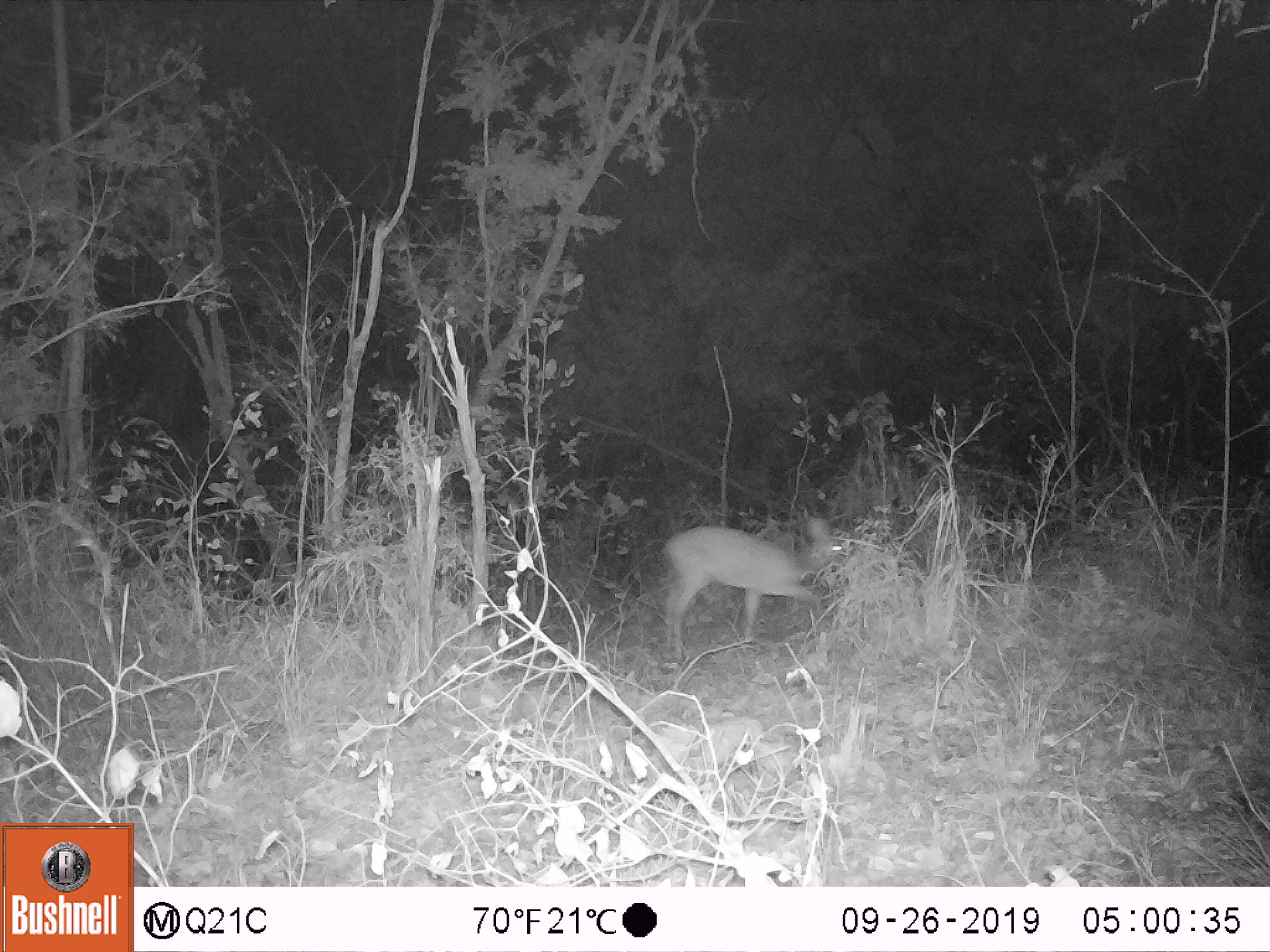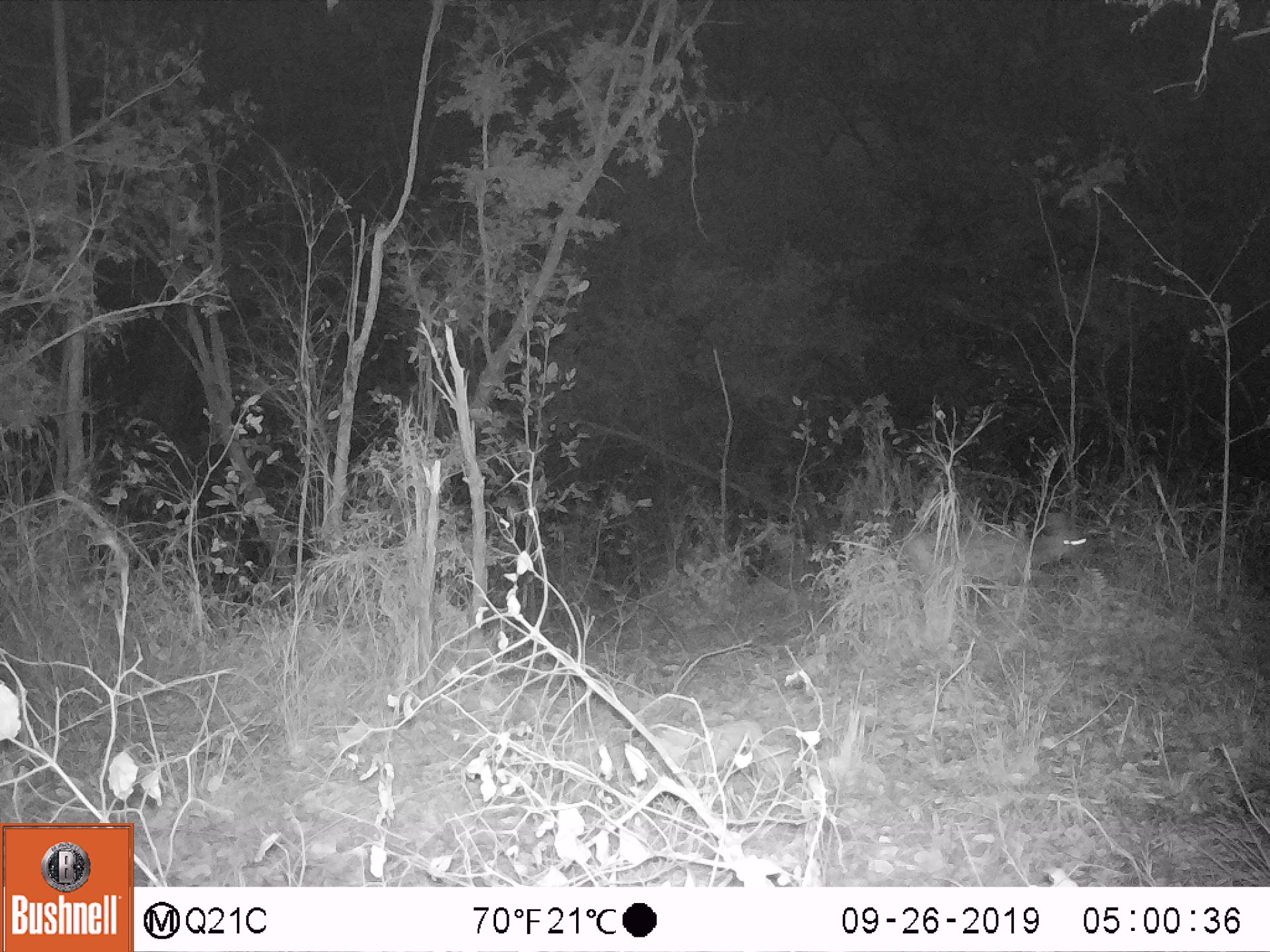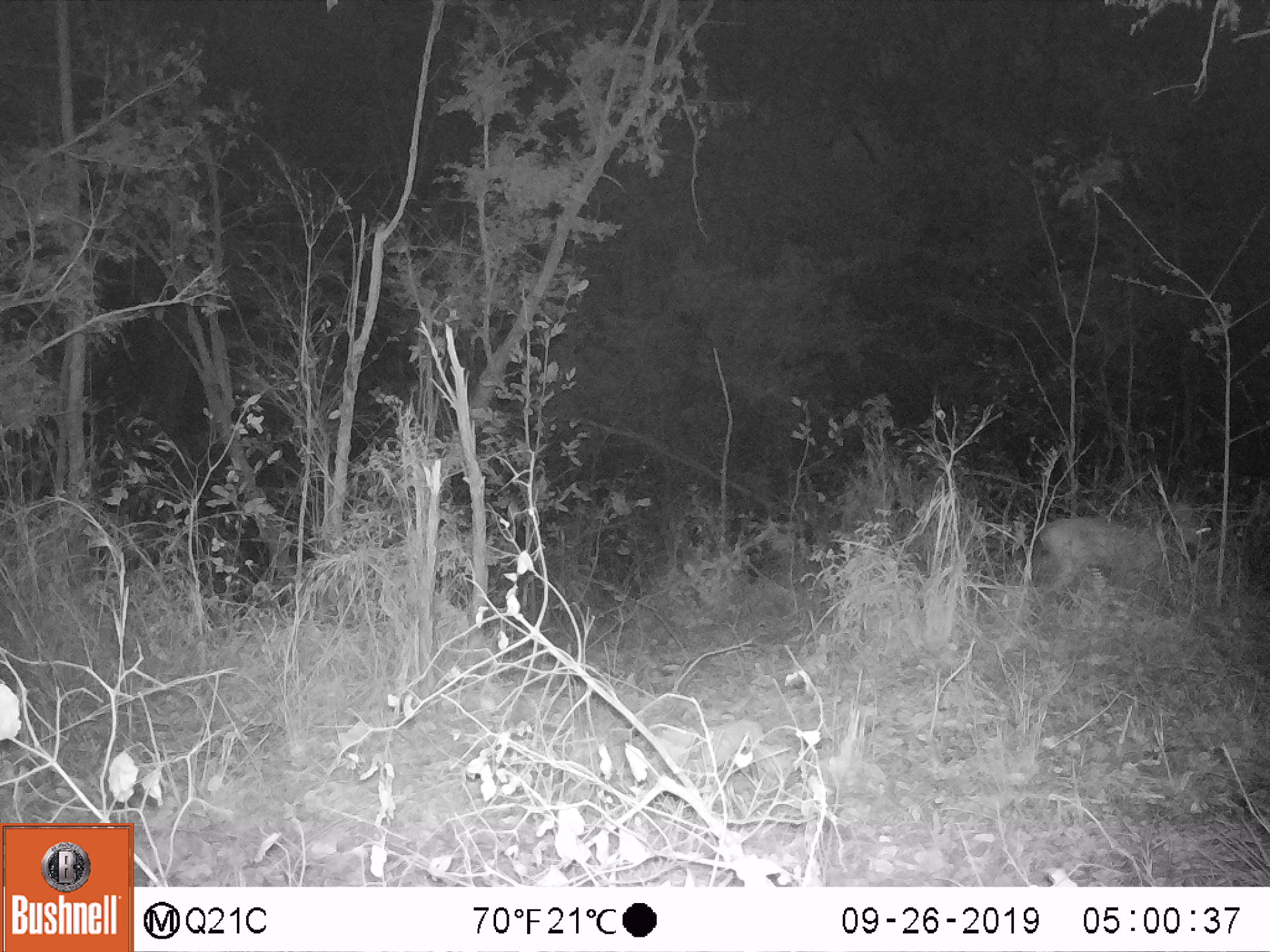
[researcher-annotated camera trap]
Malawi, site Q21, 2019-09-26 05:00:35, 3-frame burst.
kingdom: Animalia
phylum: Chordata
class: Mammalia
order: Artiodactyla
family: Bovidae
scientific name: Antilopinae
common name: small antelope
Small antelope (Antilopinae), count 1.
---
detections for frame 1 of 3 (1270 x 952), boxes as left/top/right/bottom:
small antelope: 638/495/872/674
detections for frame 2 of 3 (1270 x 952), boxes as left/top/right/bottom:
small antelope: 878/488/1097/667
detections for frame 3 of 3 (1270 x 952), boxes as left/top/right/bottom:
small antelope: 1018/483/1228/640